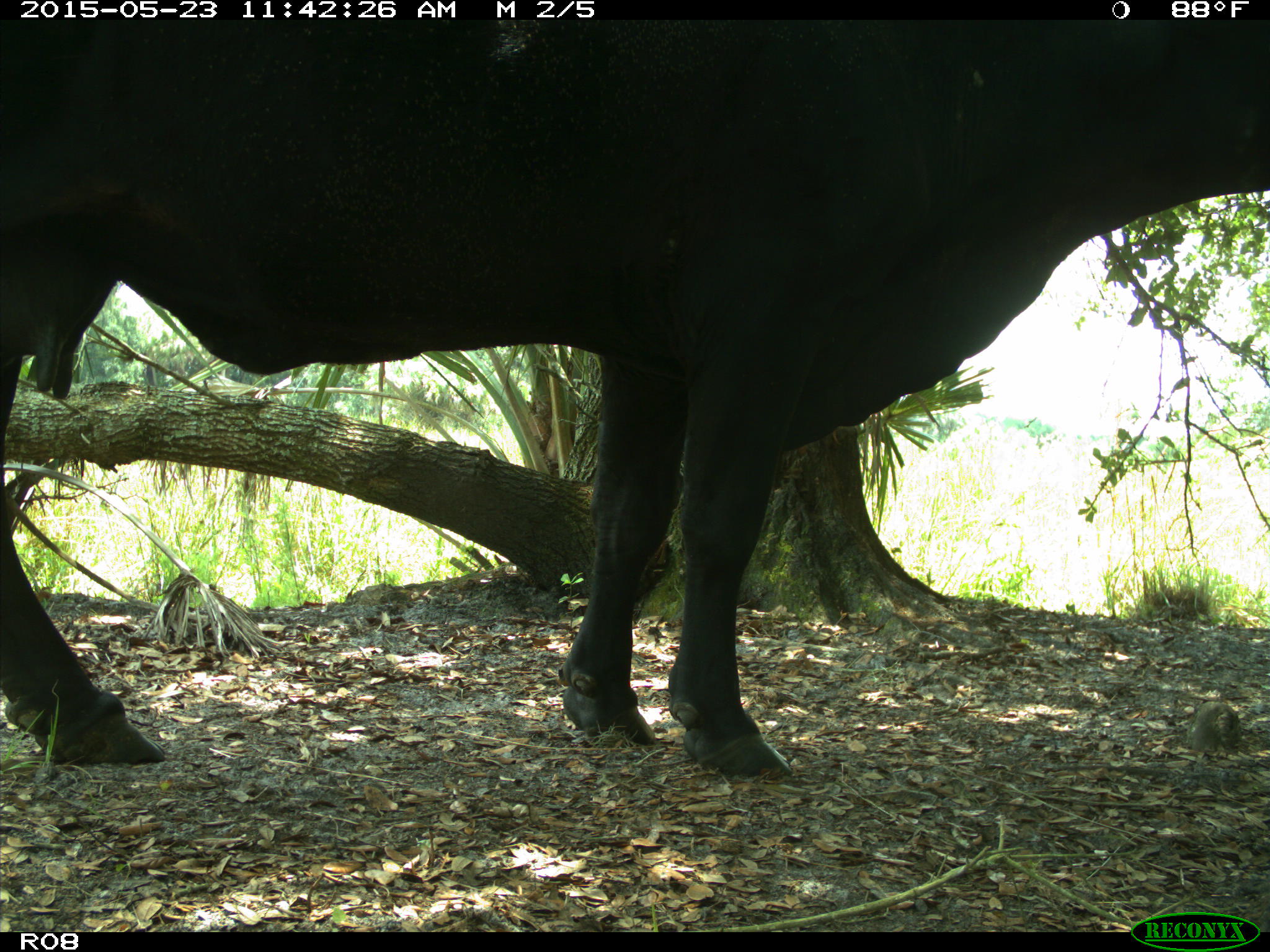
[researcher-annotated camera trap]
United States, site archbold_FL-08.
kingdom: Animalia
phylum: Chordata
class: Mammalia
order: Artiodactyla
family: Bovidae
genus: Bos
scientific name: Bos taurus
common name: domestic cow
Bos taurus (domestic cow).